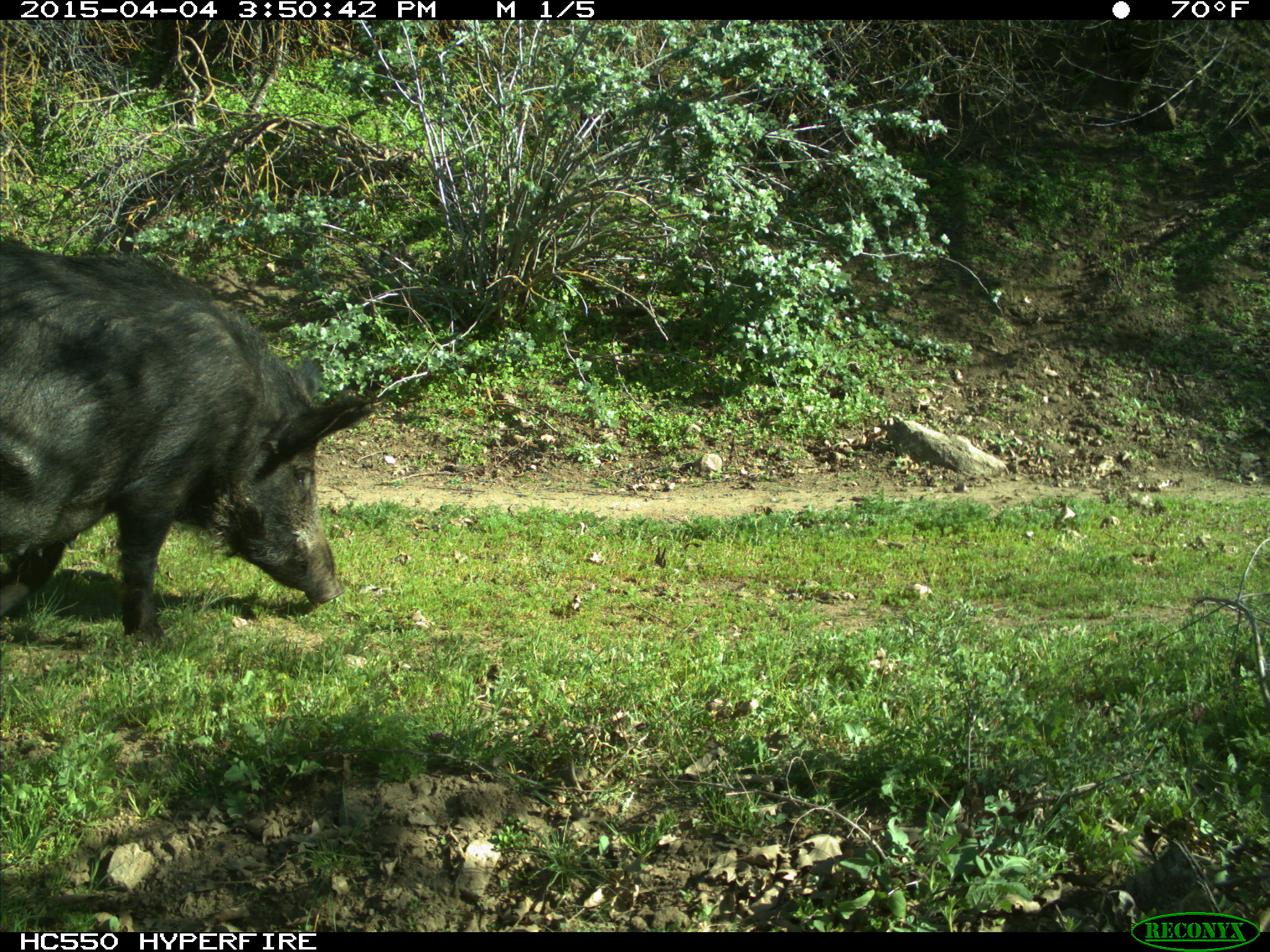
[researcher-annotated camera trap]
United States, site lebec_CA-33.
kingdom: Animalia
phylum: Chordata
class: Mammalia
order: Artiodactyla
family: Suidae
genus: Sus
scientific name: Sus scrofa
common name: wild boar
Sus scrofa (wild boar).